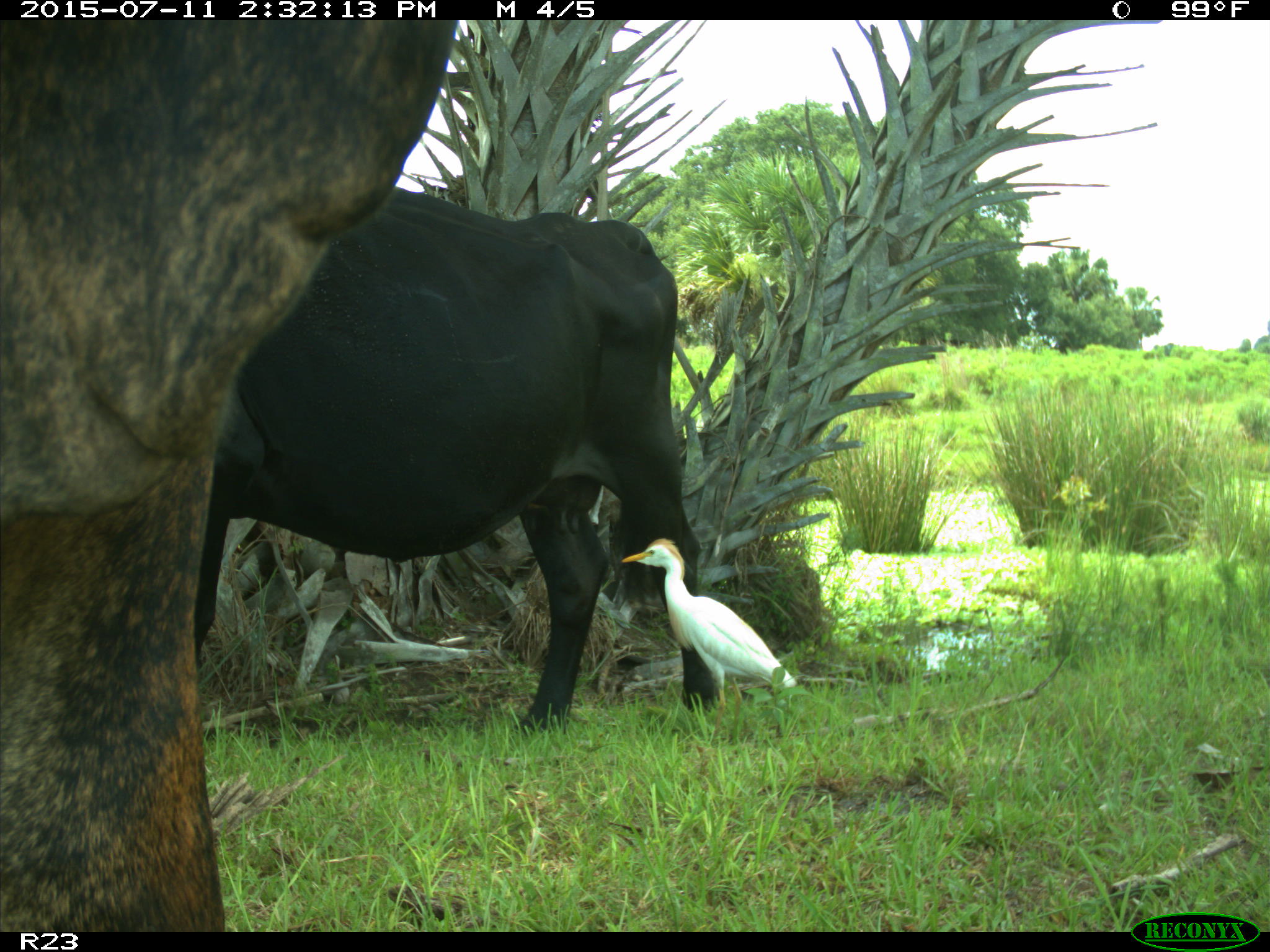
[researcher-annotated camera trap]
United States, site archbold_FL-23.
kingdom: Animalia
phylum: Chordata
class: Mammalia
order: Artiodactyla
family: Bovidae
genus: Bos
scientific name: Bos taurus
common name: domestic cow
Bos taurus (domestic cow).